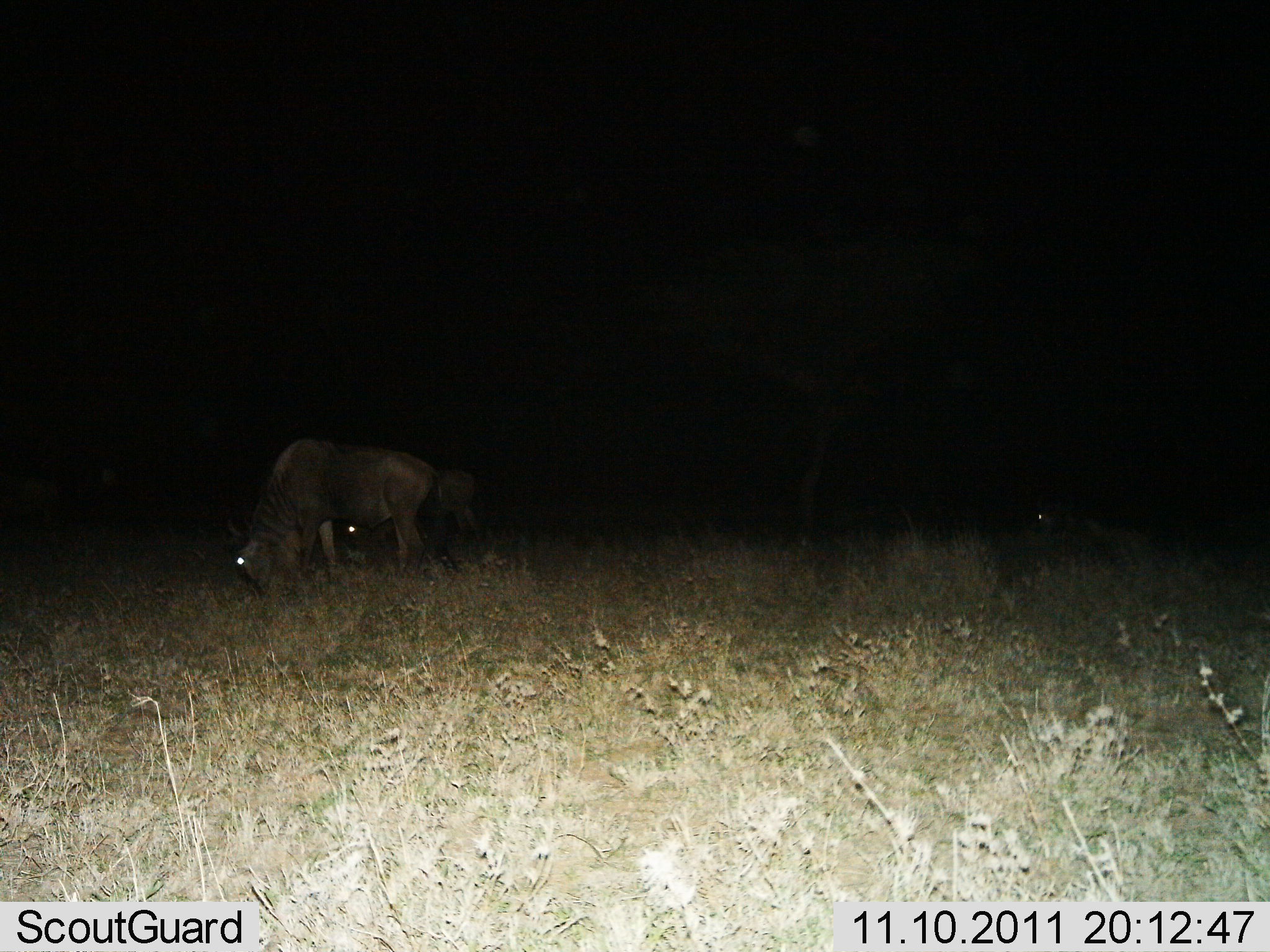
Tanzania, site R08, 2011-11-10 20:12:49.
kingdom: Animalia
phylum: Chordata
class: Mammalia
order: Artiodactyla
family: Bovidae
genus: Connochaetes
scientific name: Connochaetes taurinus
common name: blue wildebeest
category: wildebeest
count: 3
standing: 17%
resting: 8%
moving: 0%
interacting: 0%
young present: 0%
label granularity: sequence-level